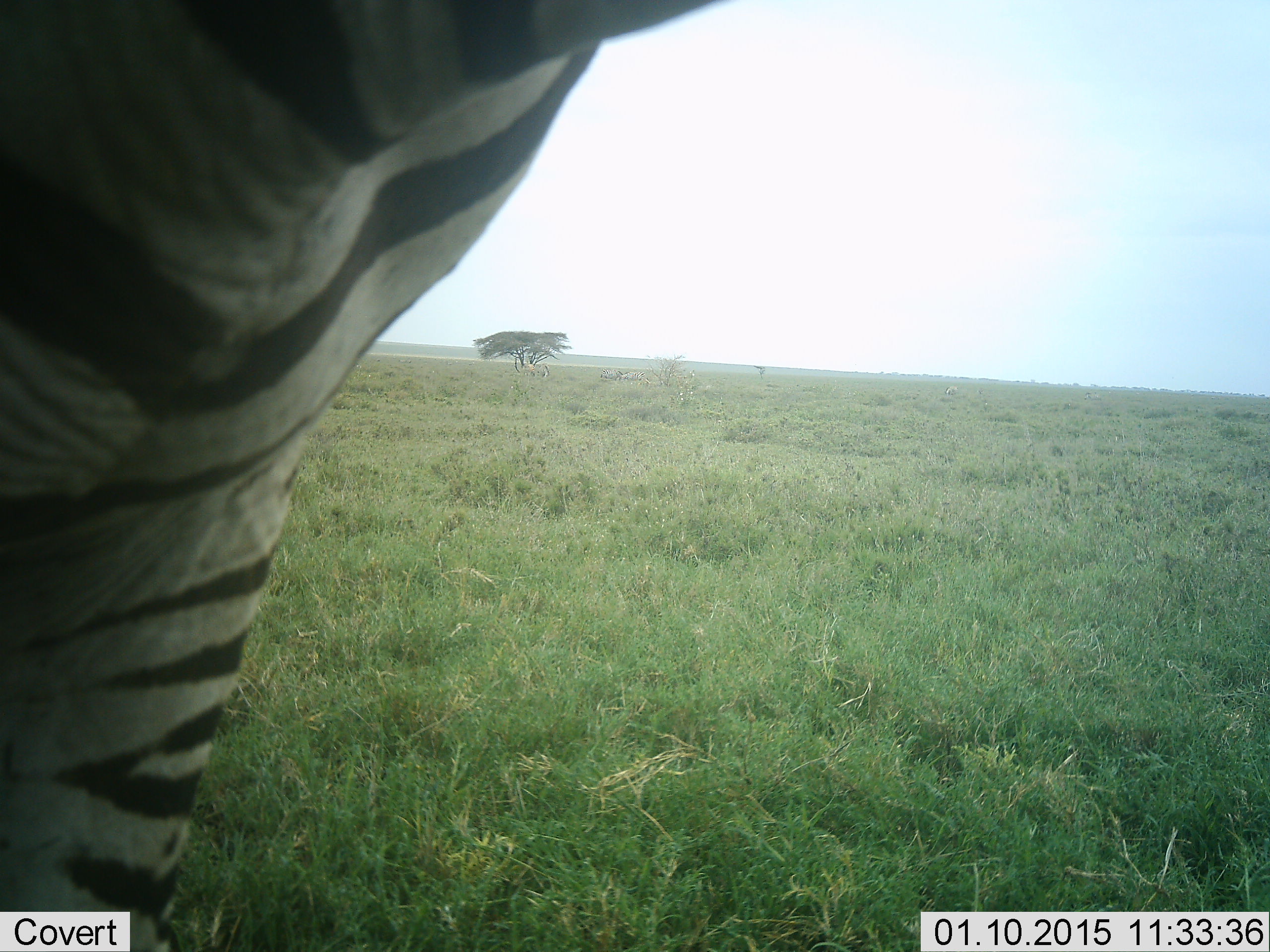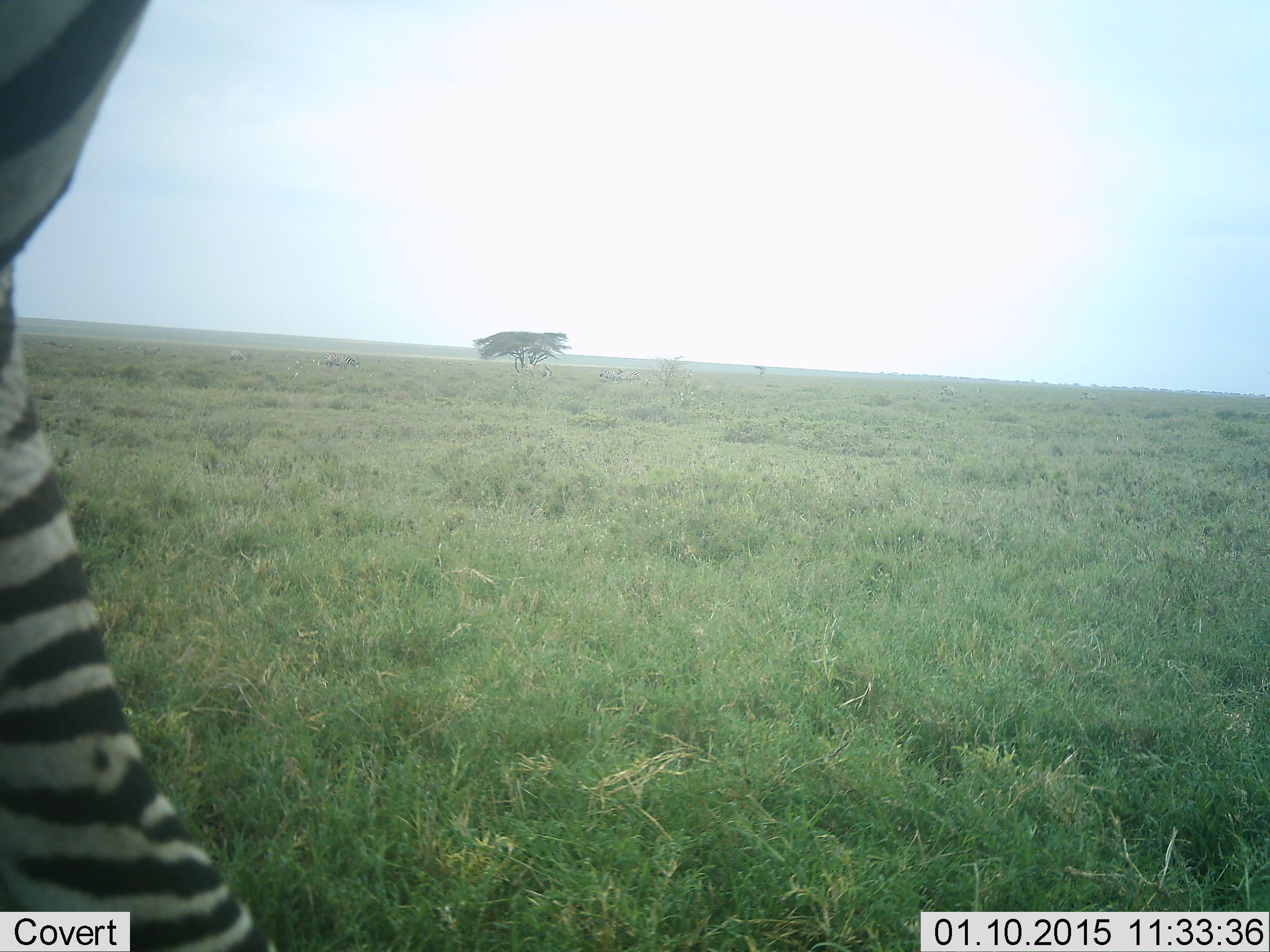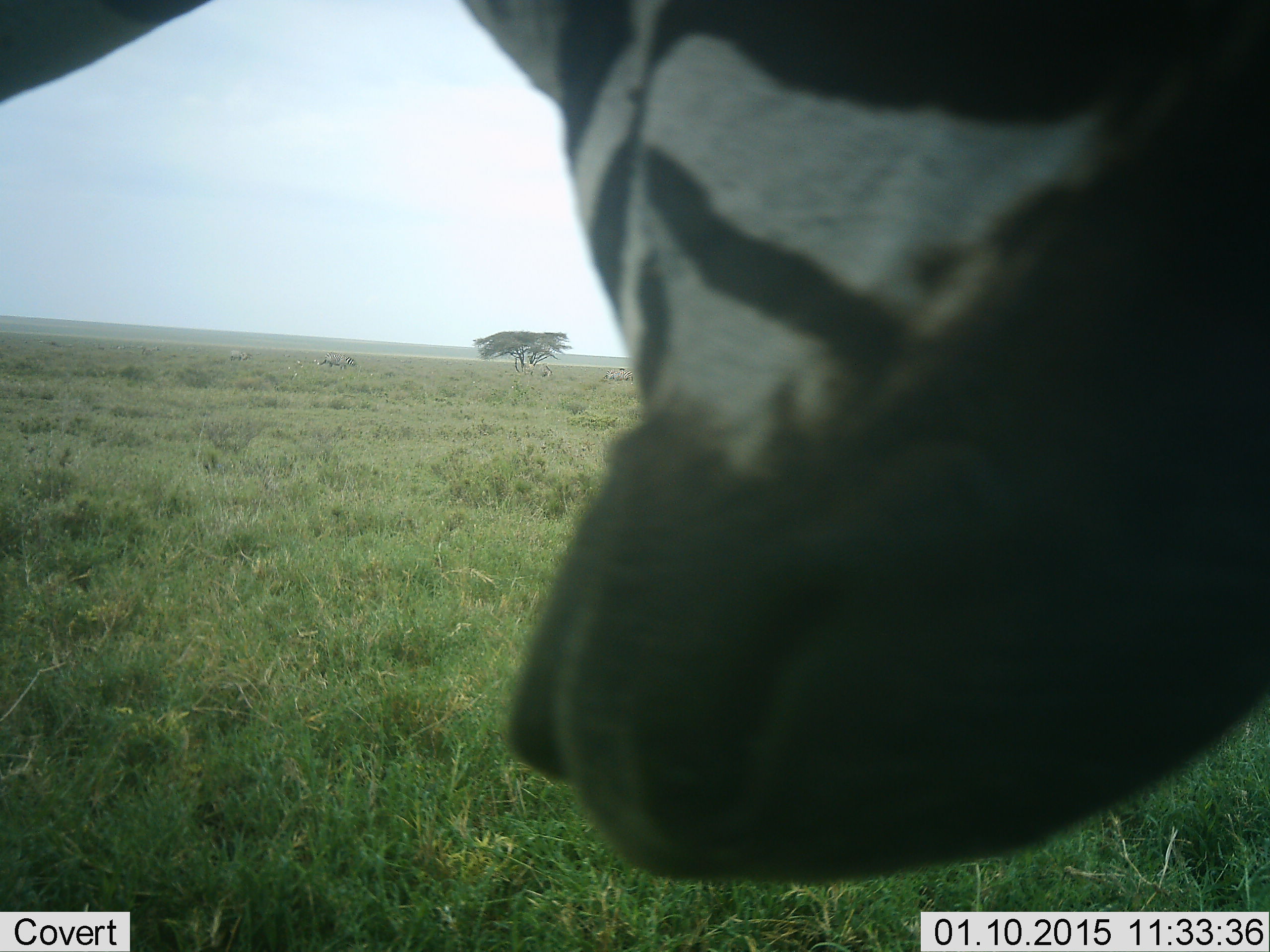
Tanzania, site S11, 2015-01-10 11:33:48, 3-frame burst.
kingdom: Animalia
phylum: Chordata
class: Mammalia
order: Perissodactyla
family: Equidae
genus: Equus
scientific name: Equus quagga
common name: plains zebra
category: zebra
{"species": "zebra (plains zebra) (Equus quagga)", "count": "1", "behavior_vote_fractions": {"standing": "70%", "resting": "0%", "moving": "30%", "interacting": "10%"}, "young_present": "0%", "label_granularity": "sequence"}